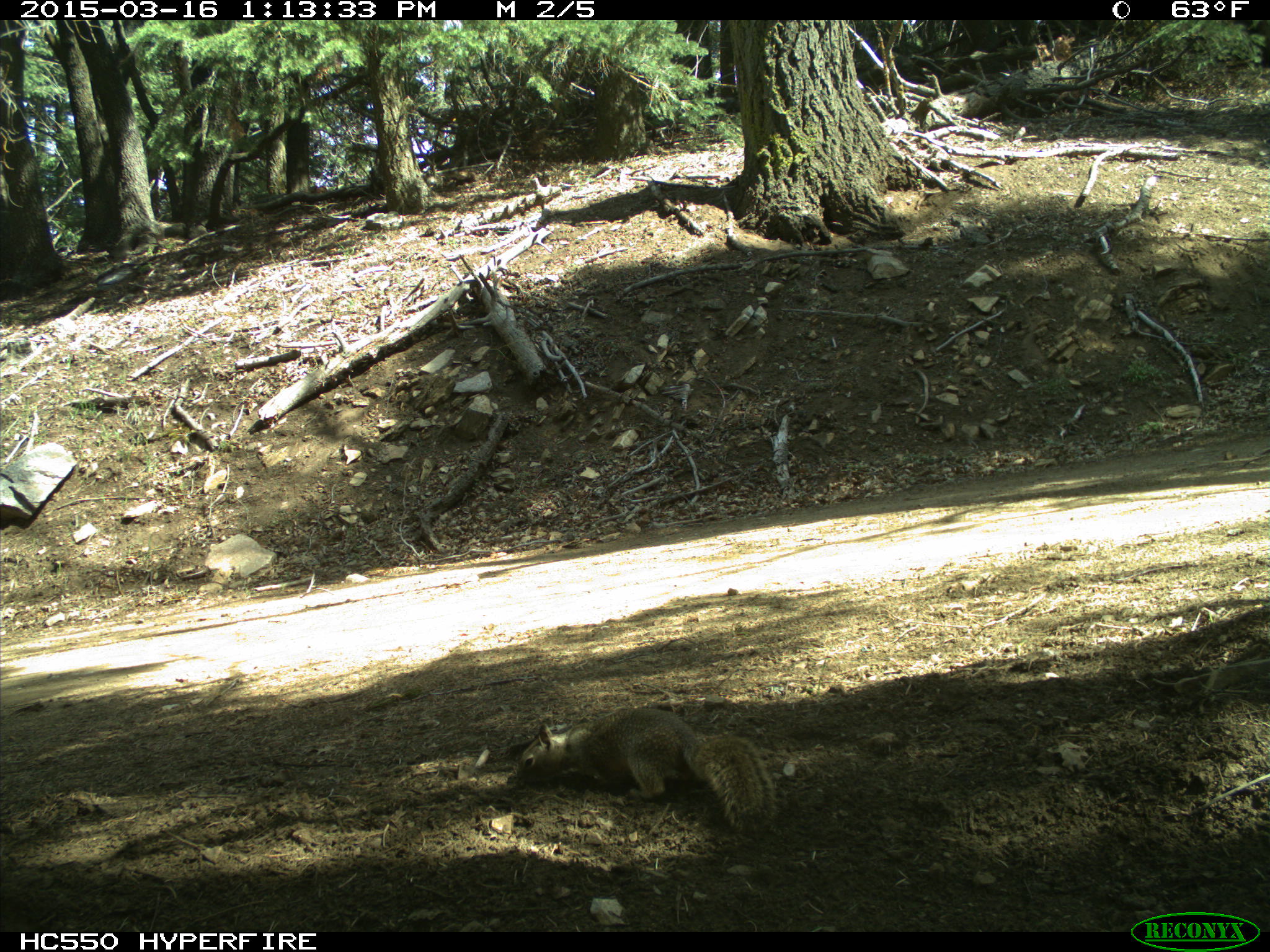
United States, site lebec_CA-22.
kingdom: Animalia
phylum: Chordata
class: Mammalia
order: Rodentia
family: Sciuridae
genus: Otospermophilus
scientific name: Otospermophilus beecheyi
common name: california ground squirrel